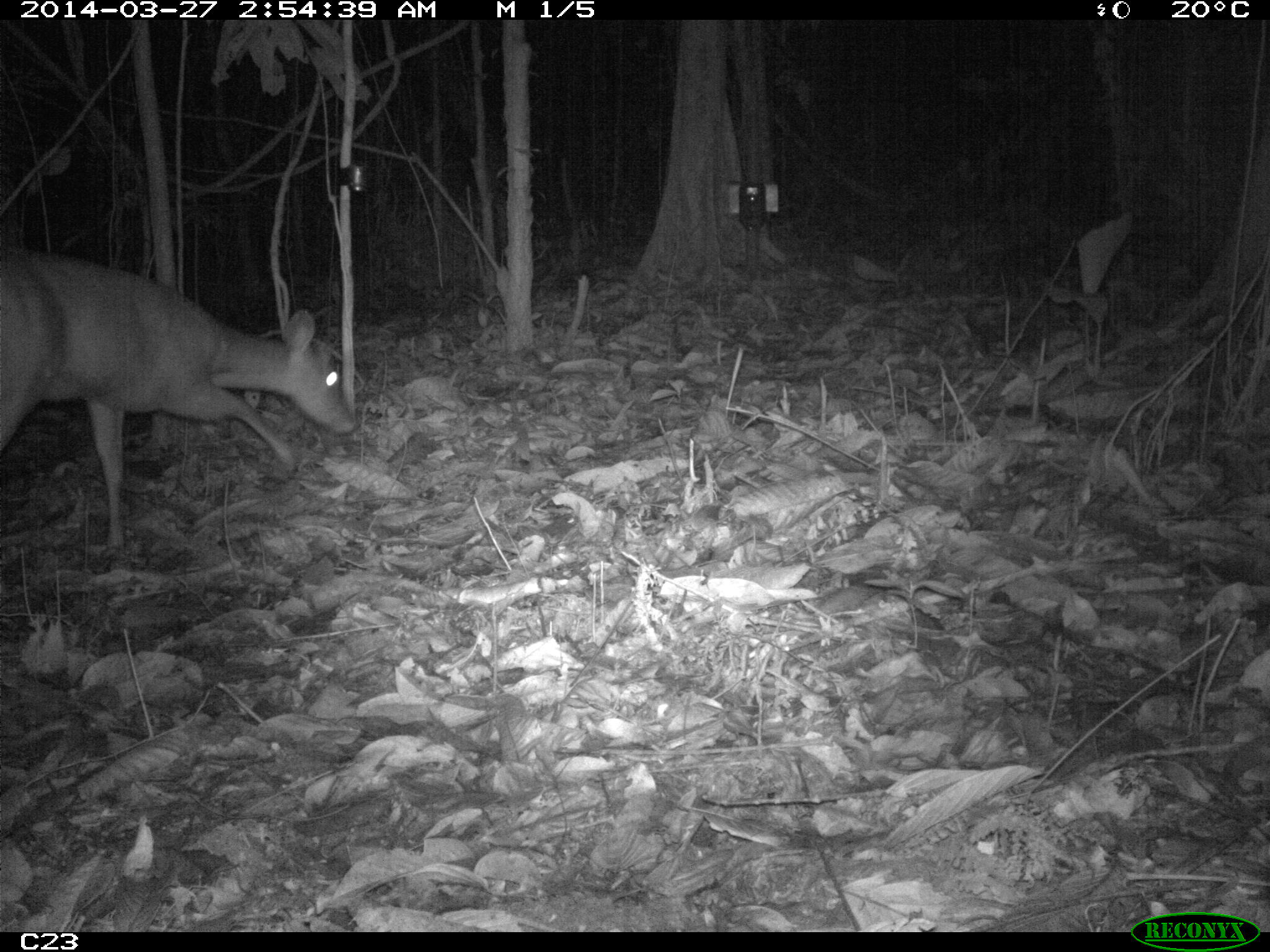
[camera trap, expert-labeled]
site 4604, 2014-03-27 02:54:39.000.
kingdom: Animalia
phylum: Chordata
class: Mammalia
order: Artiodactyla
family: Cervidae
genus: Mazama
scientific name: Mazama americana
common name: red brocket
Mazama americana (red brocket), count 1, age adult, sex female.